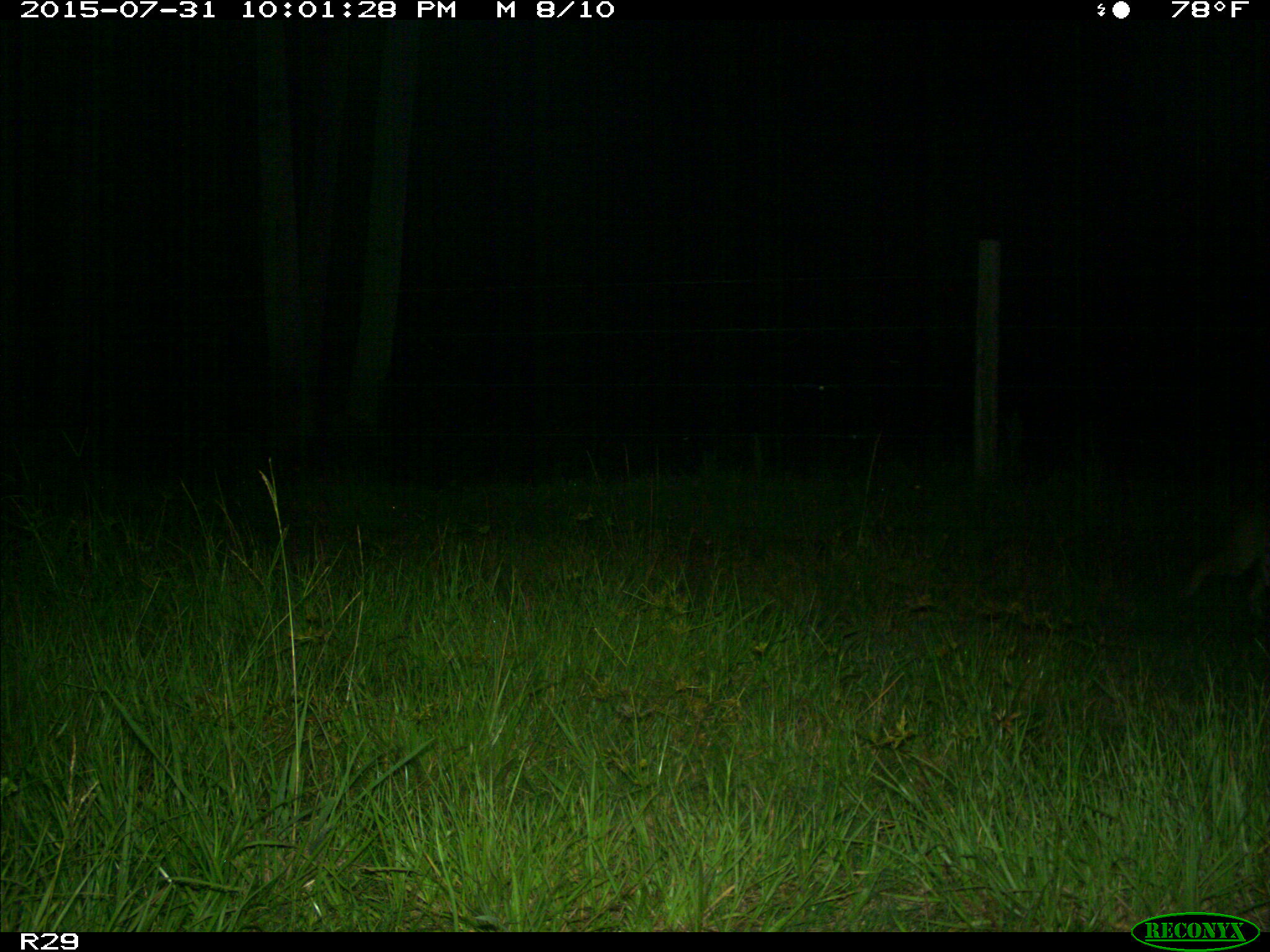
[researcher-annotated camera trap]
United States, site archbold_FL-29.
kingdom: Animalia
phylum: Chordata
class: Mammalia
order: Carnivora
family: Felidae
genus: Lynx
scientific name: Lynx rufus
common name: bobcat